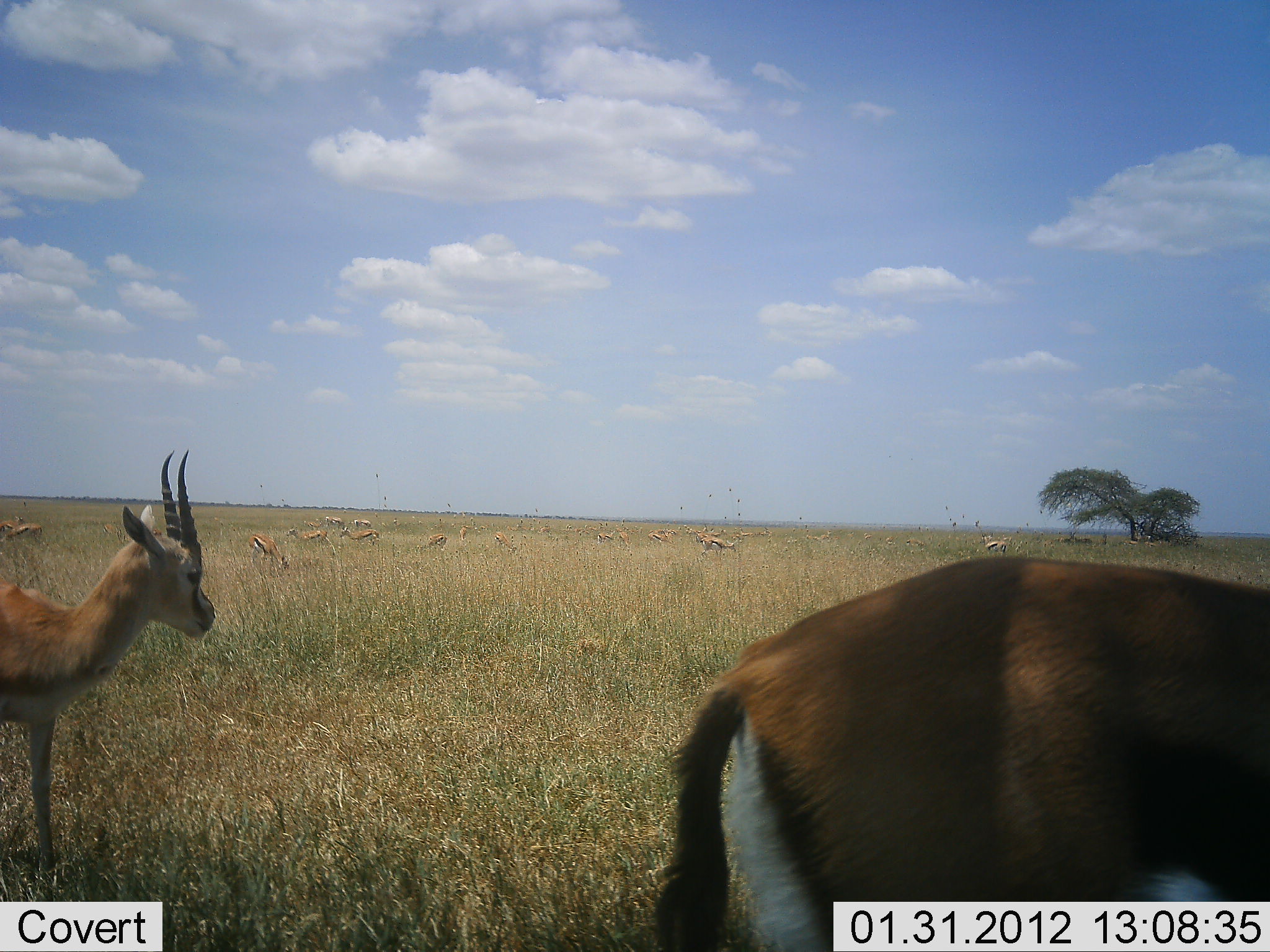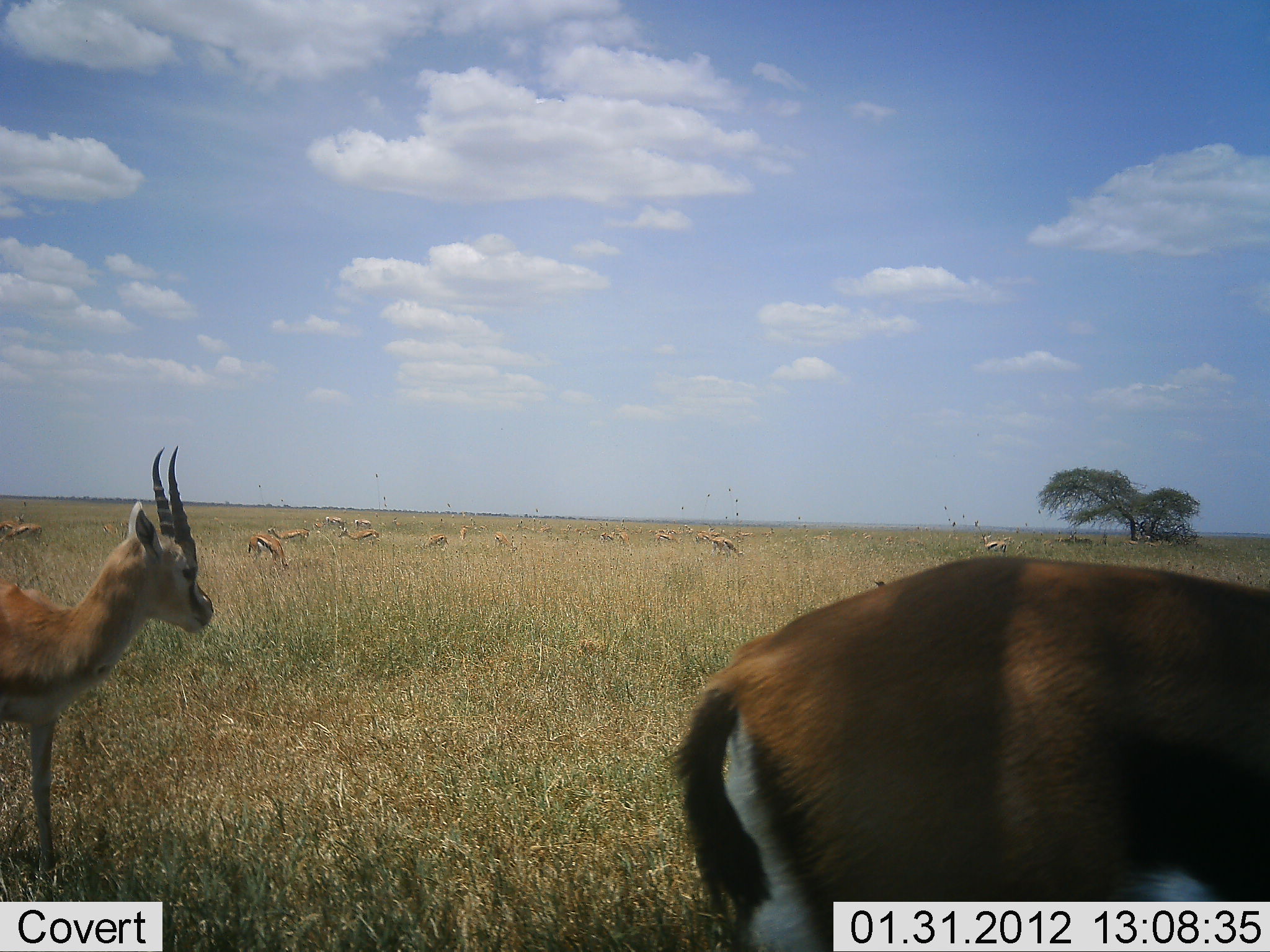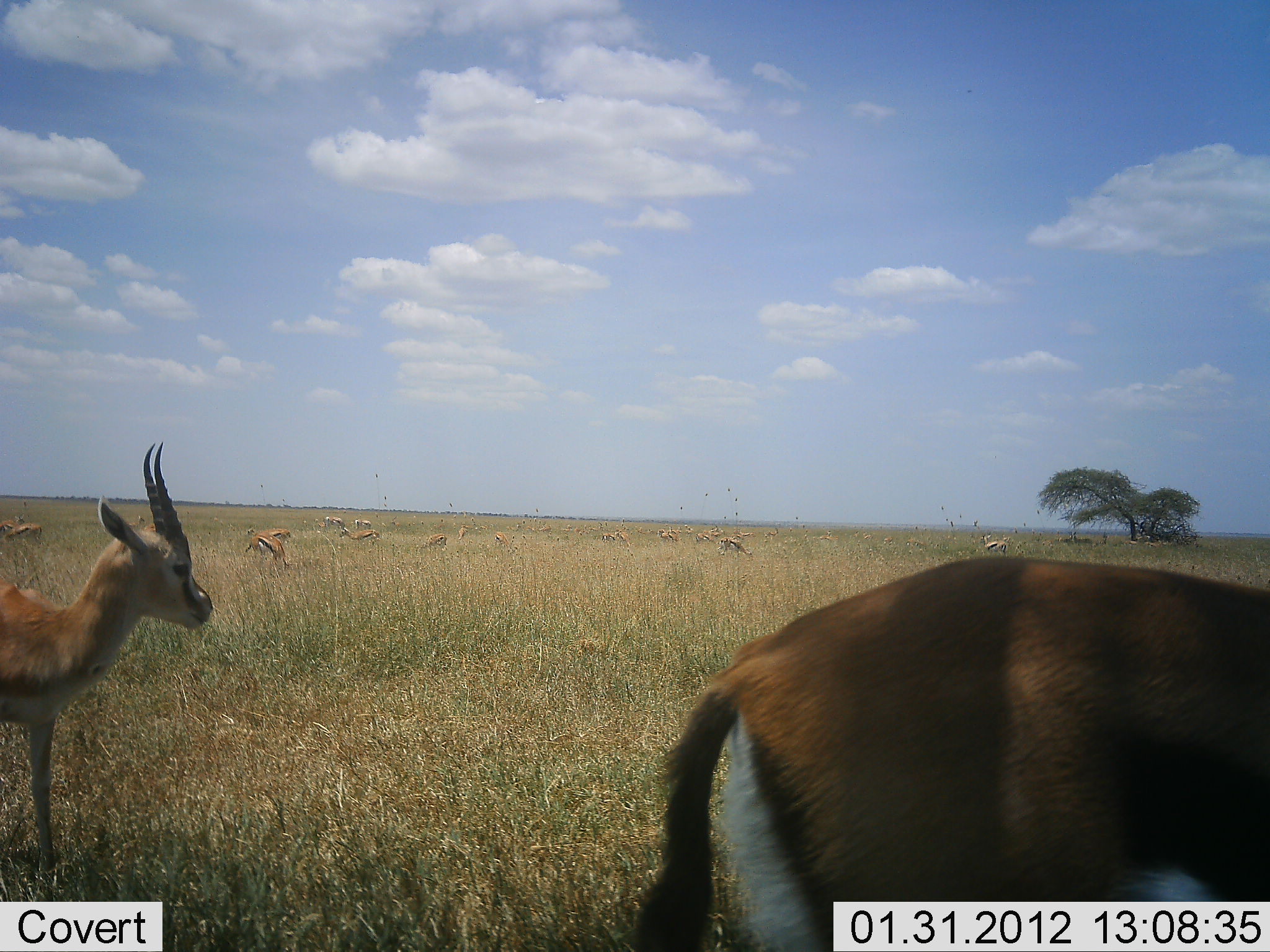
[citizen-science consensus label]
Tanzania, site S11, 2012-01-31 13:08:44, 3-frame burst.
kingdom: Animalia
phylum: Chordata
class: Mammalia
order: Artiodactyla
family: Bovidae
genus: Eudorcas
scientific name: Eudorcas thomsonii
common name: thomson's gazelle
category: gazellethomsons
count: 11-50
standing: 87%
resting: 7%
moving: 40%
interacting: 7%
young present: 13%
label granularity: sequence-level